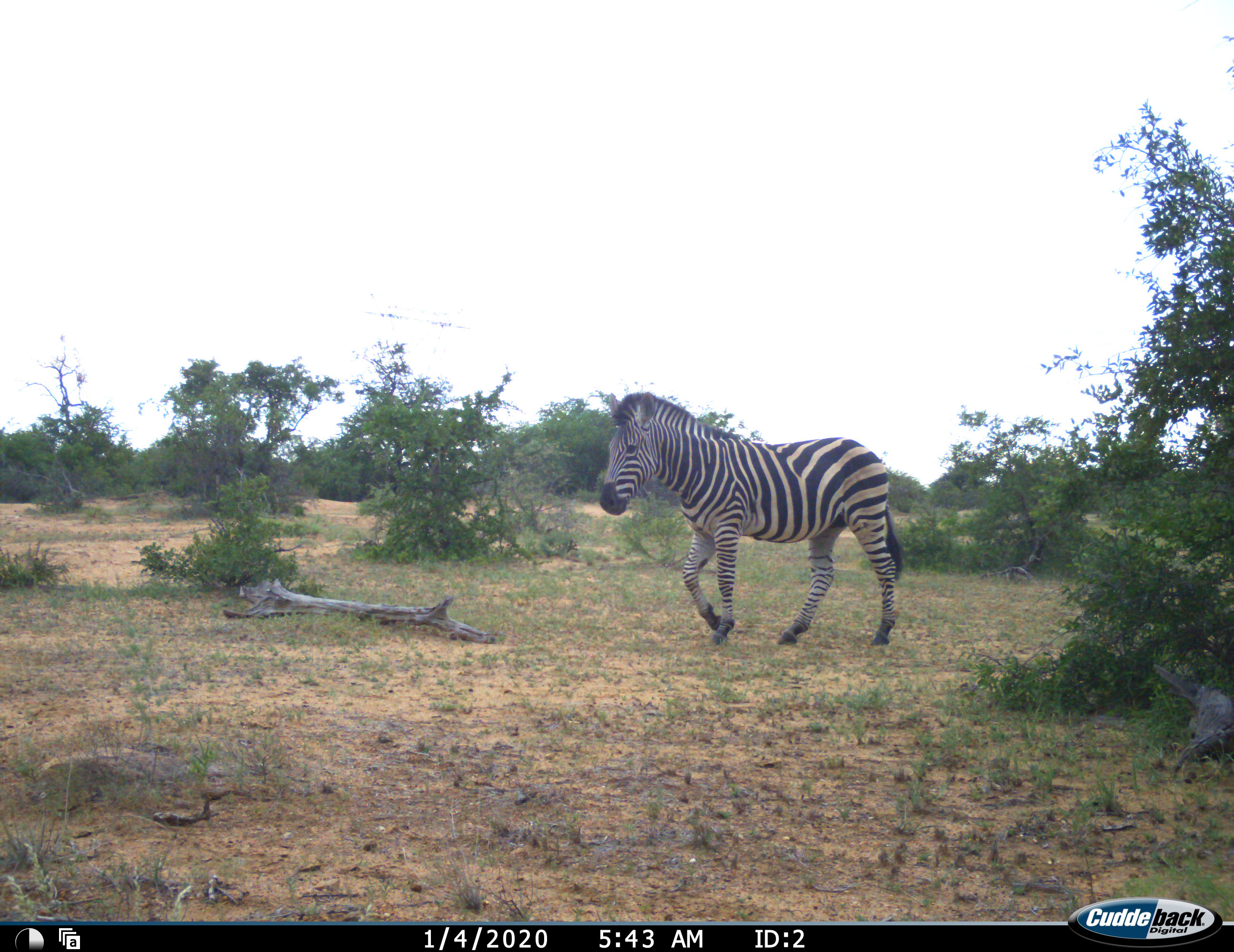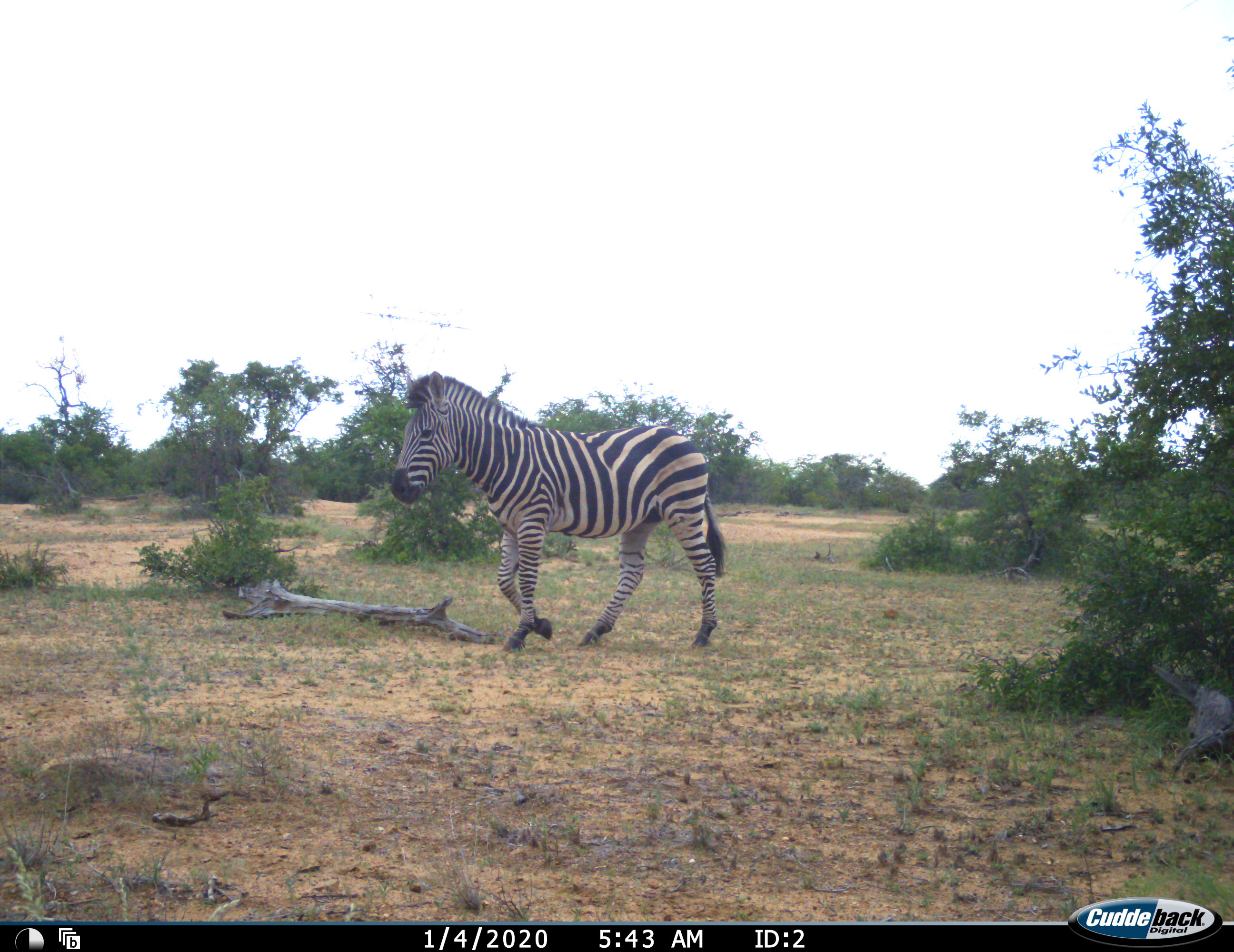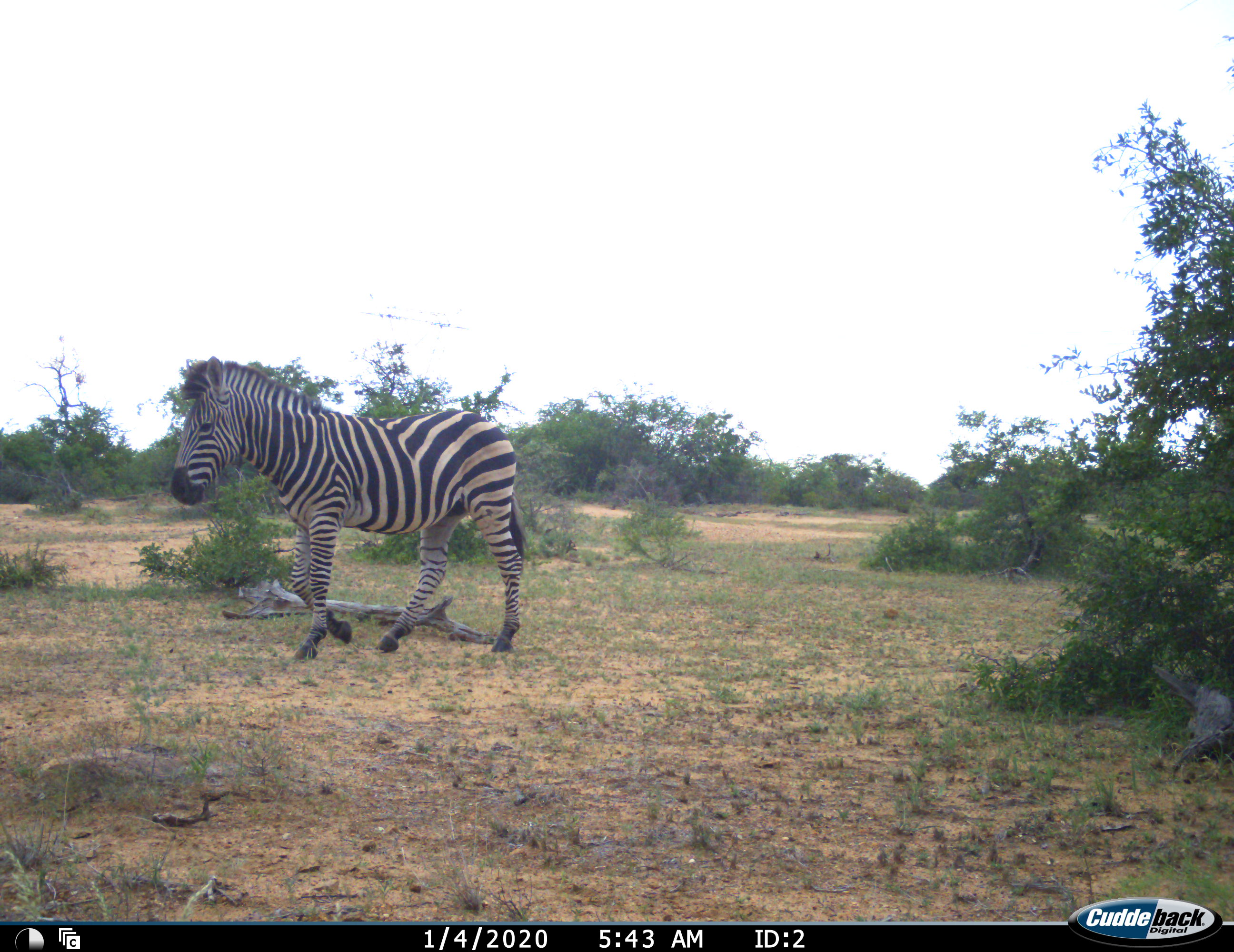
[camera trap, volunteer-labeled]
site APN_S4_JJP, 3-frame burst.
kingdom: Animalia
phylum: Chordata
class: Mammalia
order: Perissodactyla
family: Equidae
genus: Equus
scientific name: Equus quagga burchellii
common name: burchell's zebra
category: zebraburchells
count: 1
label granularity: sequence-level